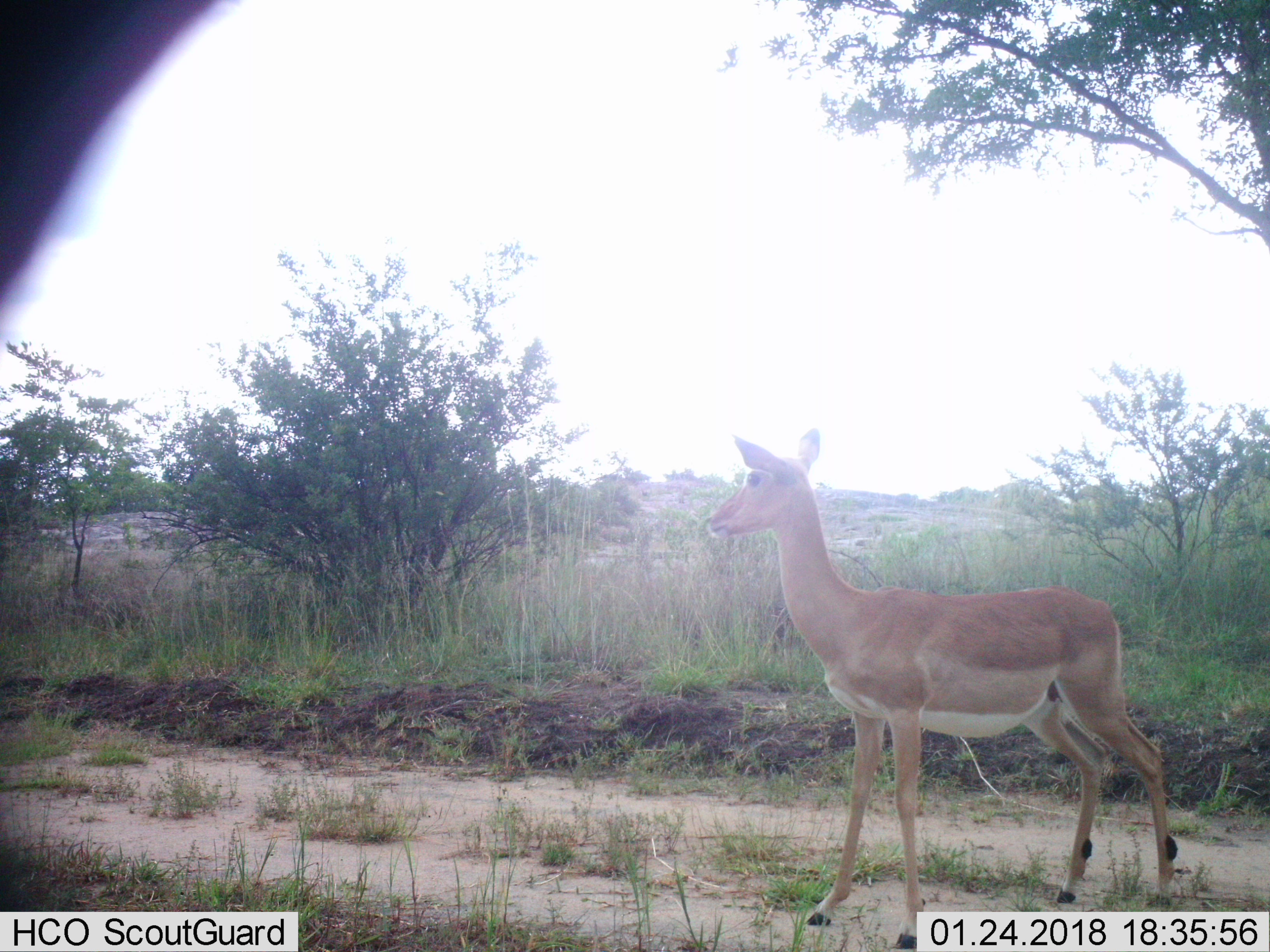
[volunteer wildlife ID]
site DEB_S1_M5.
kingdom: Animalia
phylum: Chordata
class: Mammalia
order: Artiodactyla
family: Bovidae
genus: Aepyceros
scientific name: Aepyceros melampus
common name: impala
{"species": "impala (Aepyceros melampus)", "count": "1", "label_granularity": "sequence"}